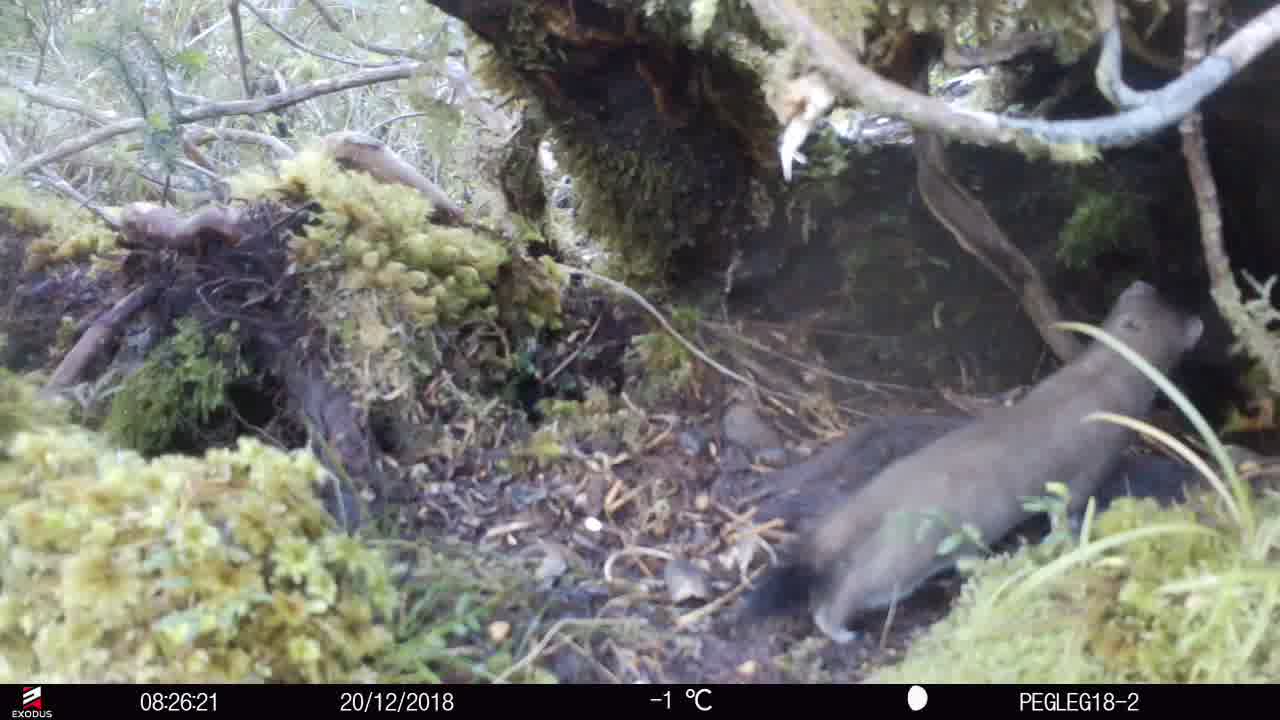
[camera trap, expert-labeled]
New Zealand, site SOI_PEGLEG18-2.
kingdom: Animalia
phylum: Chordata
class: Mammalia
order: Carnivora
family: Mustelidae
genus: Mustela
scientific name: Mustela erminea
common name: stoat